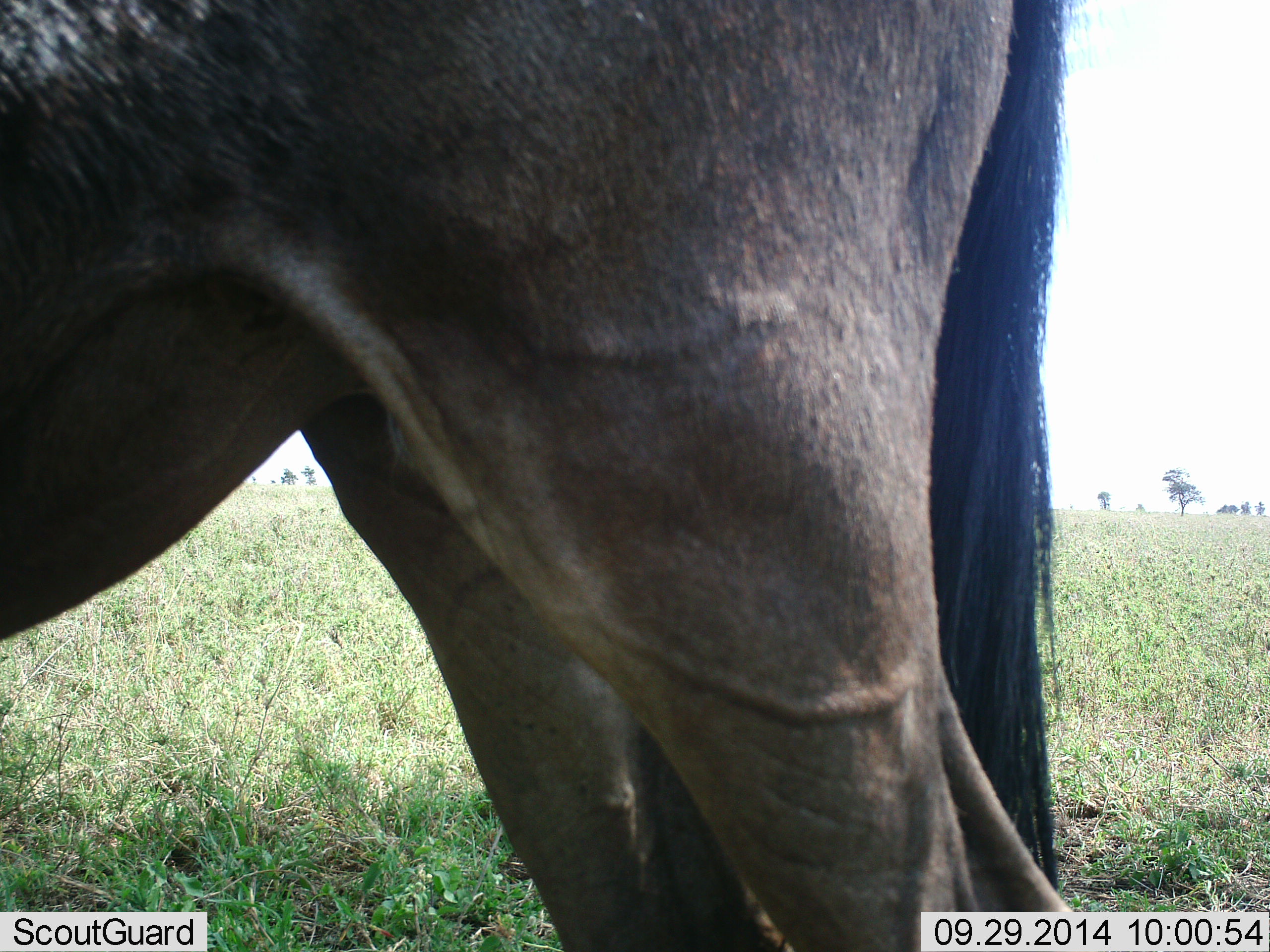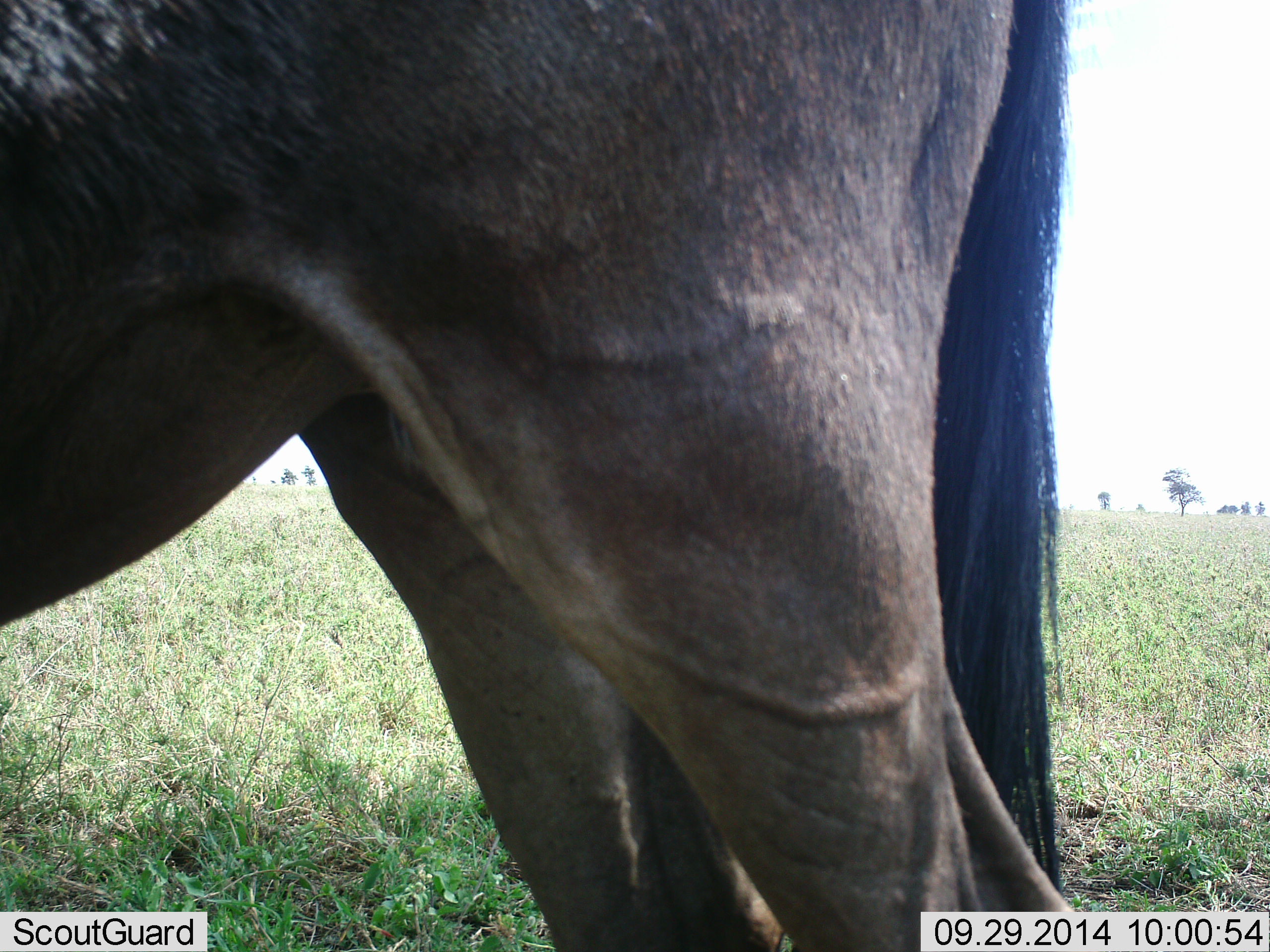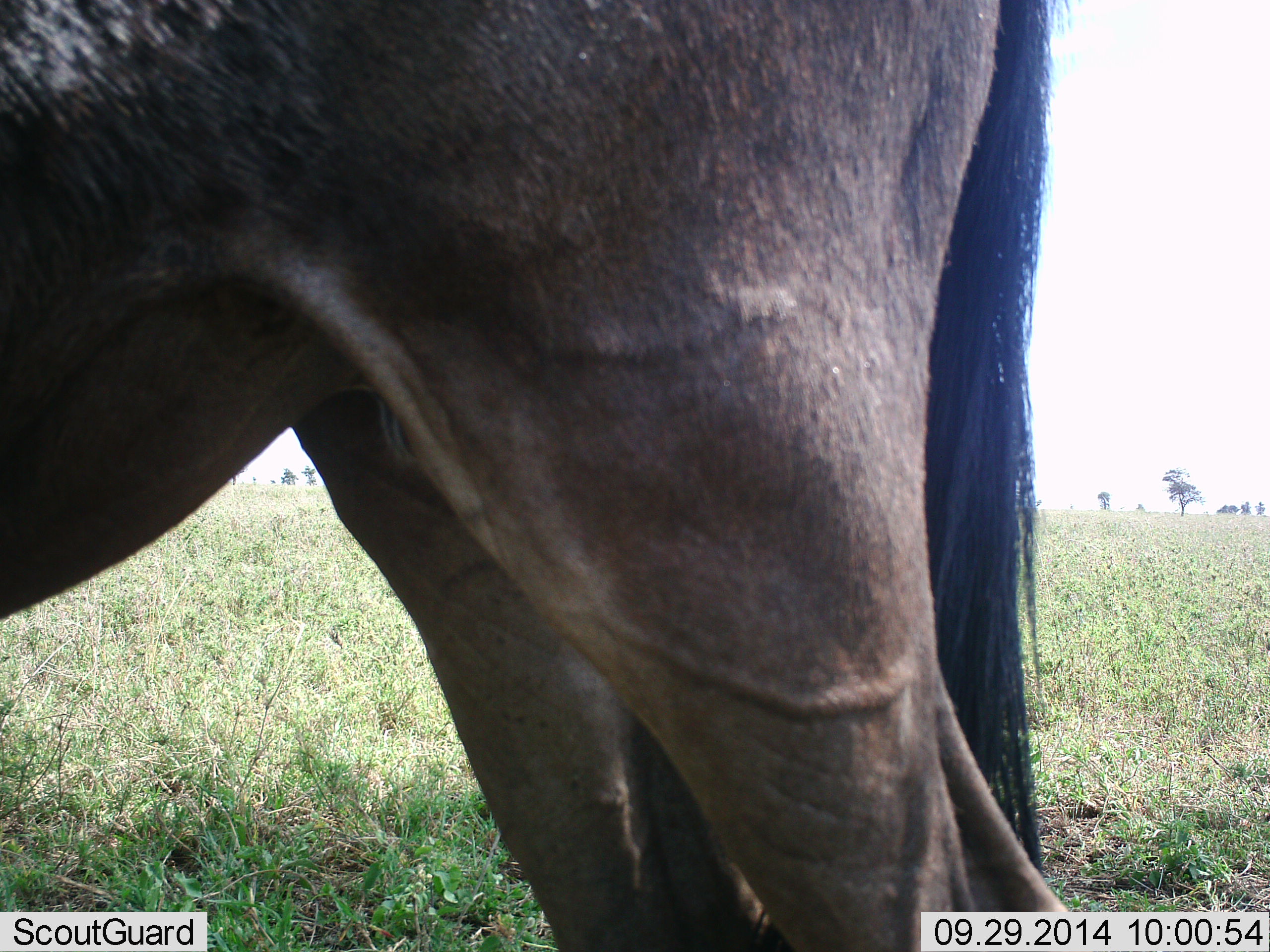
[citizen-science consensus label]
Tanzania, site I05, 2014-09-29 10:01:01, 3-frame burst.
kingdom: Animalia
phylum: Chordata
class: Mammalia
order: Artiodactyla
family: Bovidae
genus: Connochaetes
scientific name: Connochaetes taurinus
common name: blue wildebeest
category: wildebeest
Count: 1.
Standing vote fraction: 100%.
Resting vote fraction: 0%.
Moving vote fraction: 0%.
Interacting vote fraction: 0%.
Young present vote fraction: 0%.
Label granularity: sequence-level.